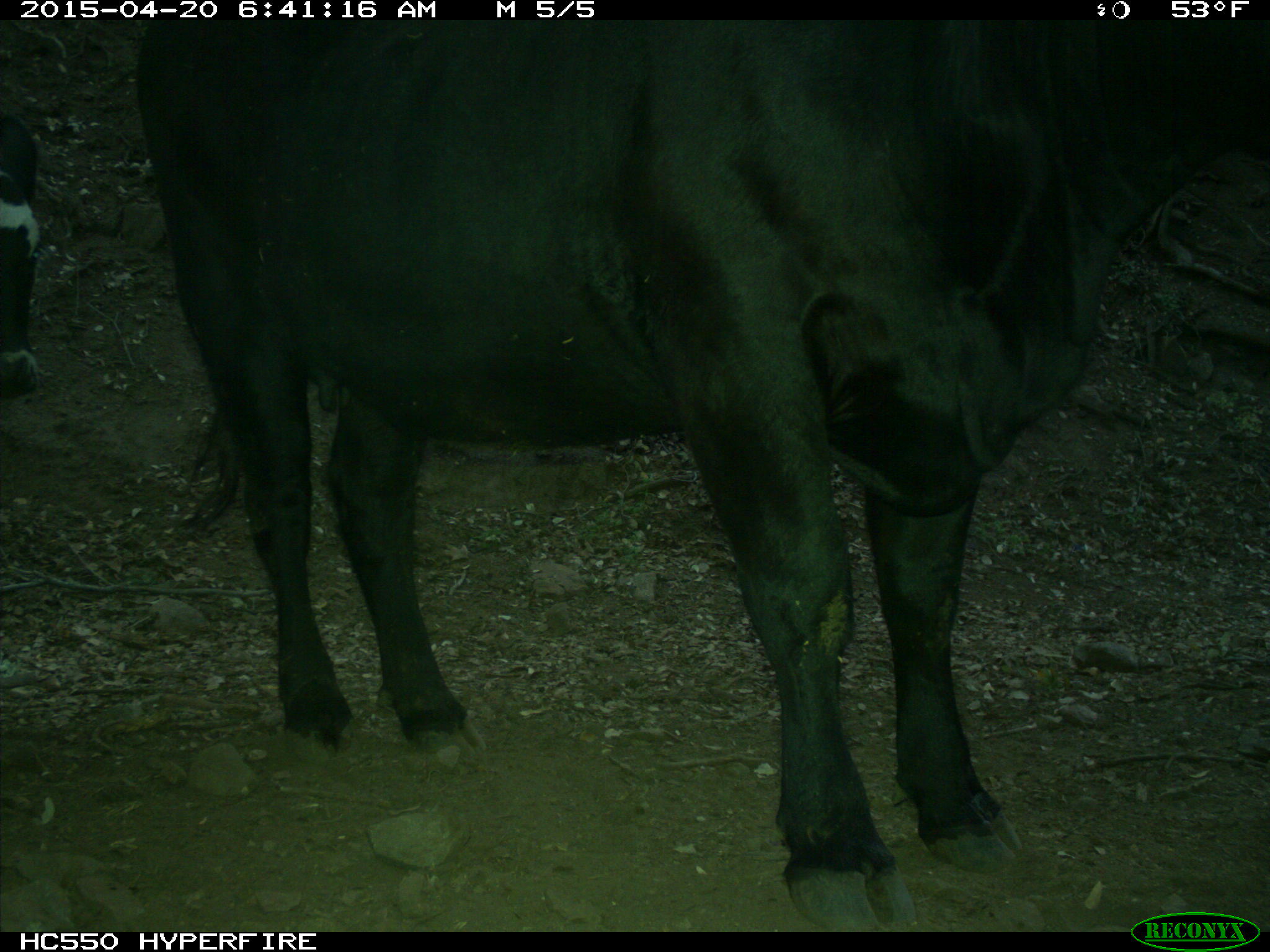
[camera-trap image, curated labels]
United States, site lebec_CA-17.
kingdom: Animalia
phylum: Chordata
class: Mammalia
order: Artiodactyla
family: Bovidae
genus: Bos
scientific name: Bos taurus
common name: domestic cow